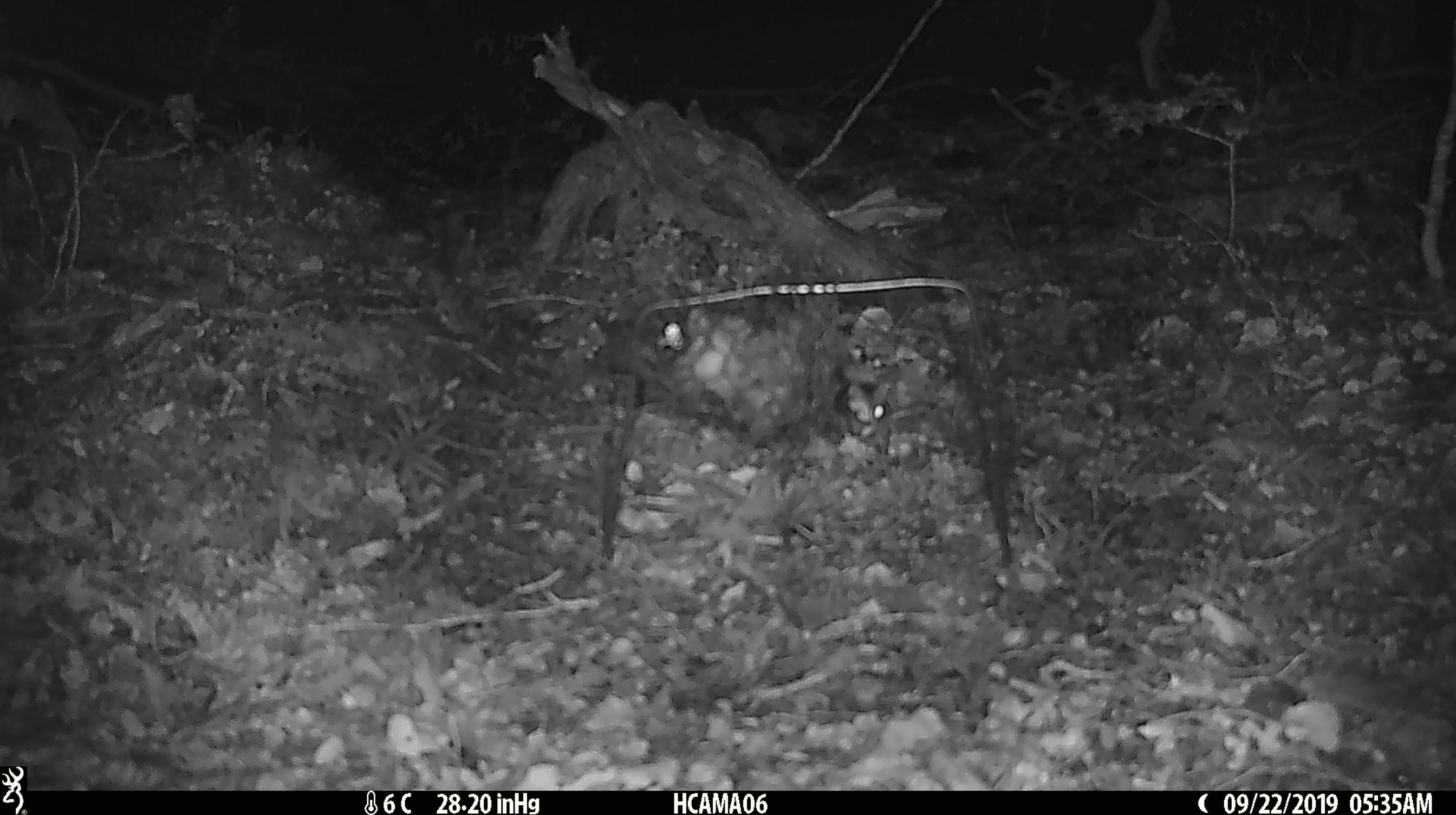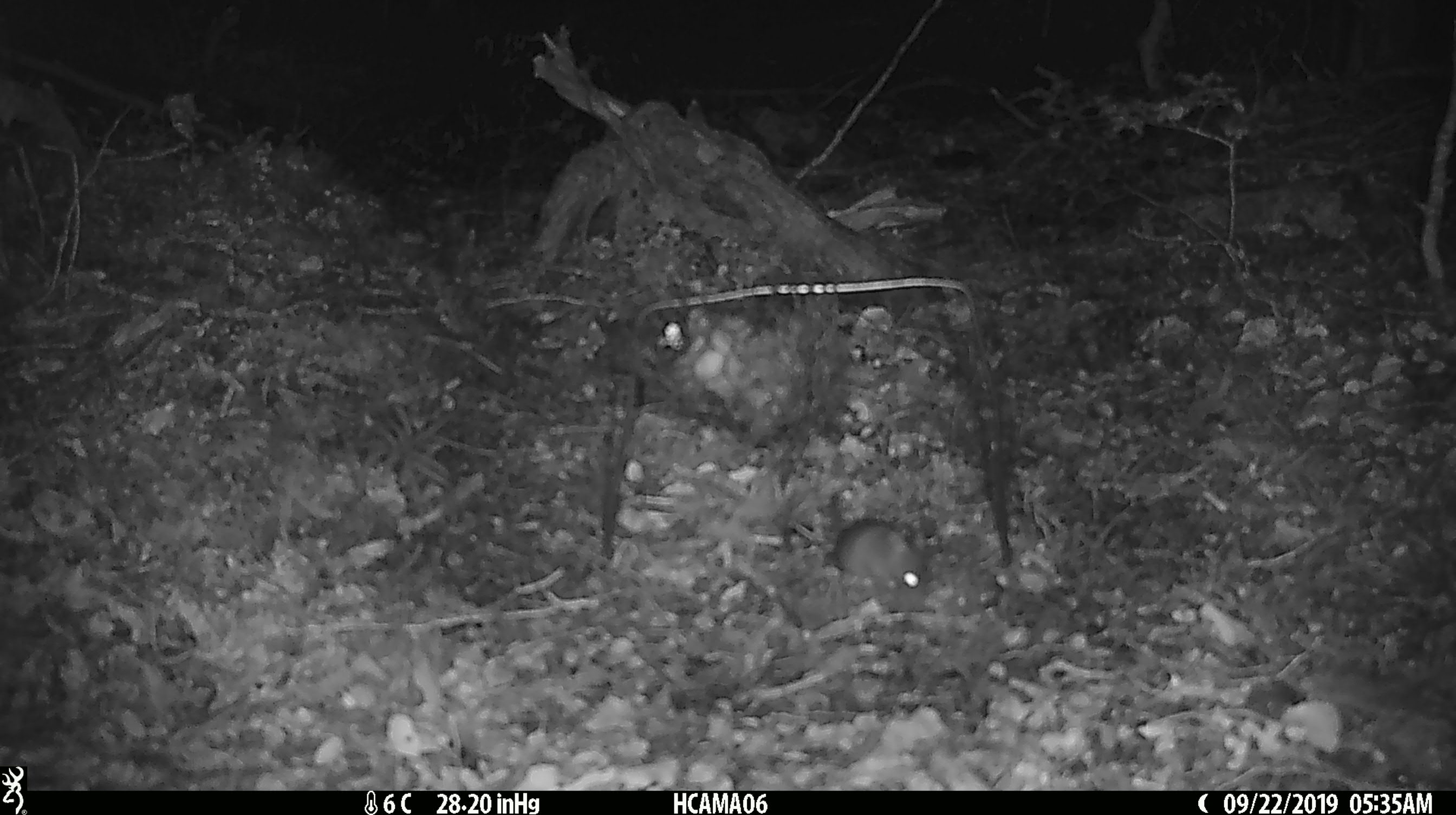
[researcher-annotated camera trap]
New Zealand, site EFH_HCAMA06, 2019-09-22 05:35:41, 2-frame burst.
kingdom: Animalia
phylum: Chordata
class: Mammalia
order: Rodentia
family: Muridae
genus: Mus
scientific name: Mus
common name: mouse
Mouse (Mus).